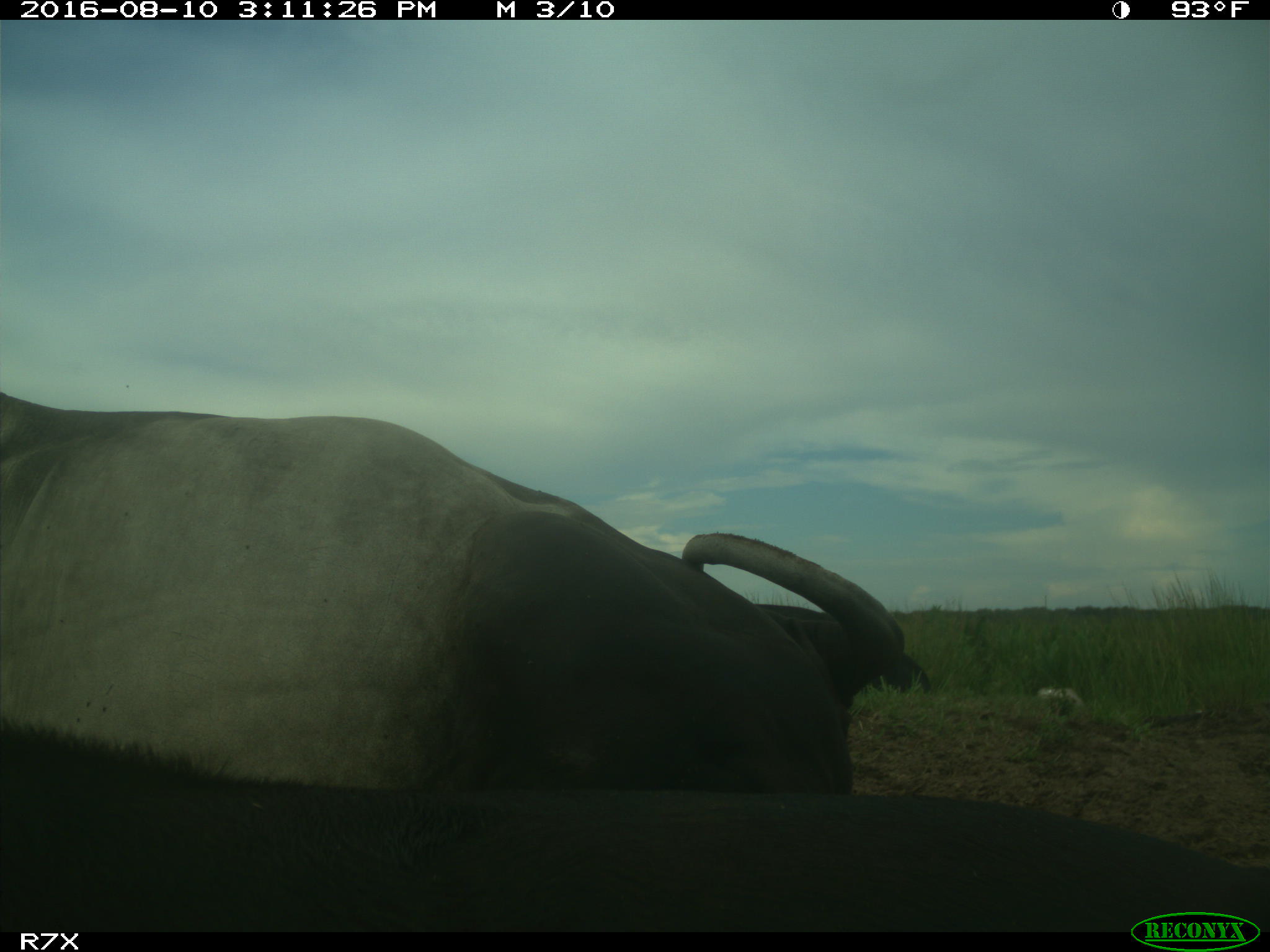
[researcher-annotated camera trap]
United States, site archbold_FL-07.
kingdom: Animalia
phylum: Chordata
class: Mammalia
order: Artiodactyla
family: Bovidae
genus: Bos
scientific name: Bos taurus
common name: domestic cow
Bos taurus (domestic cow).